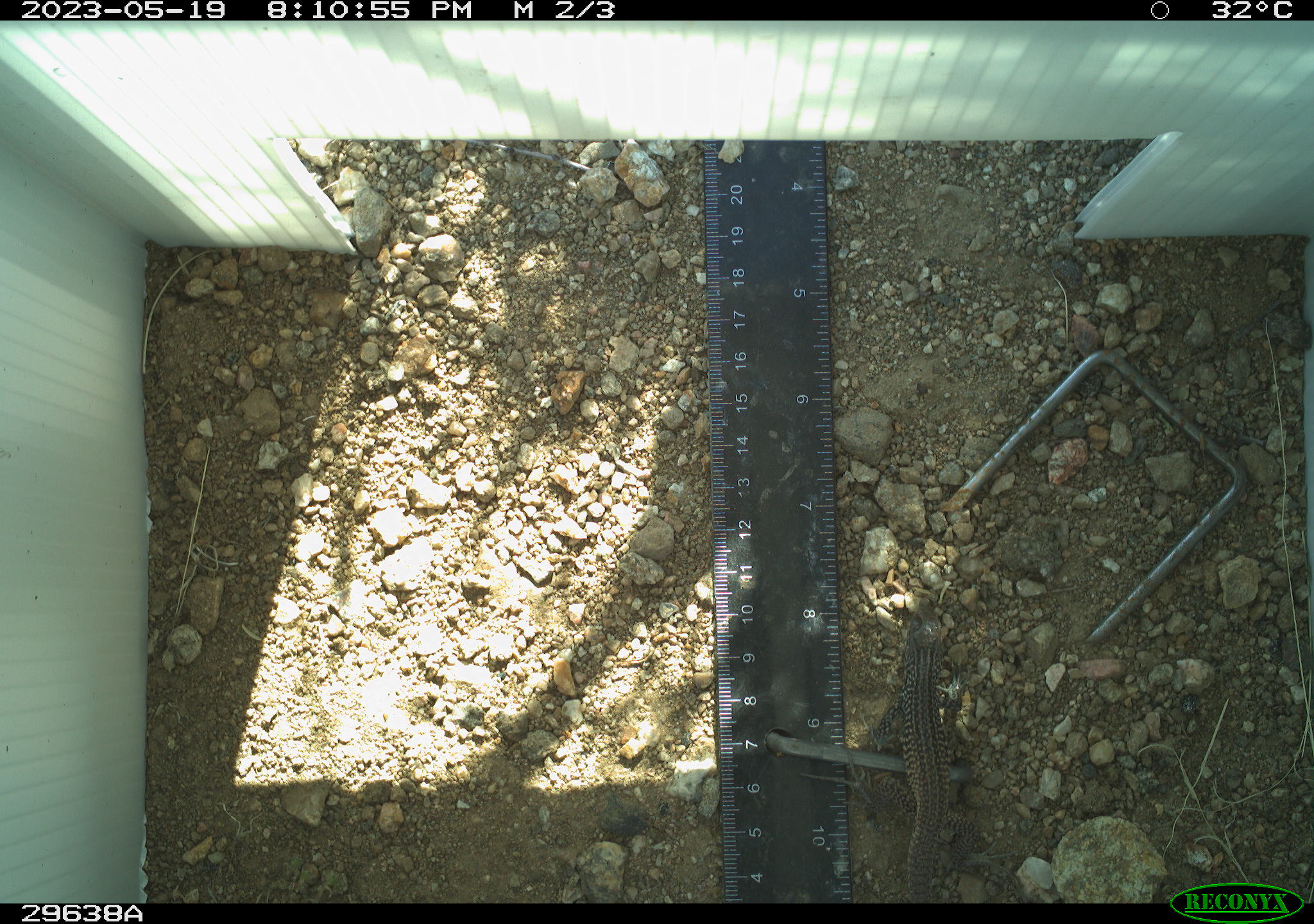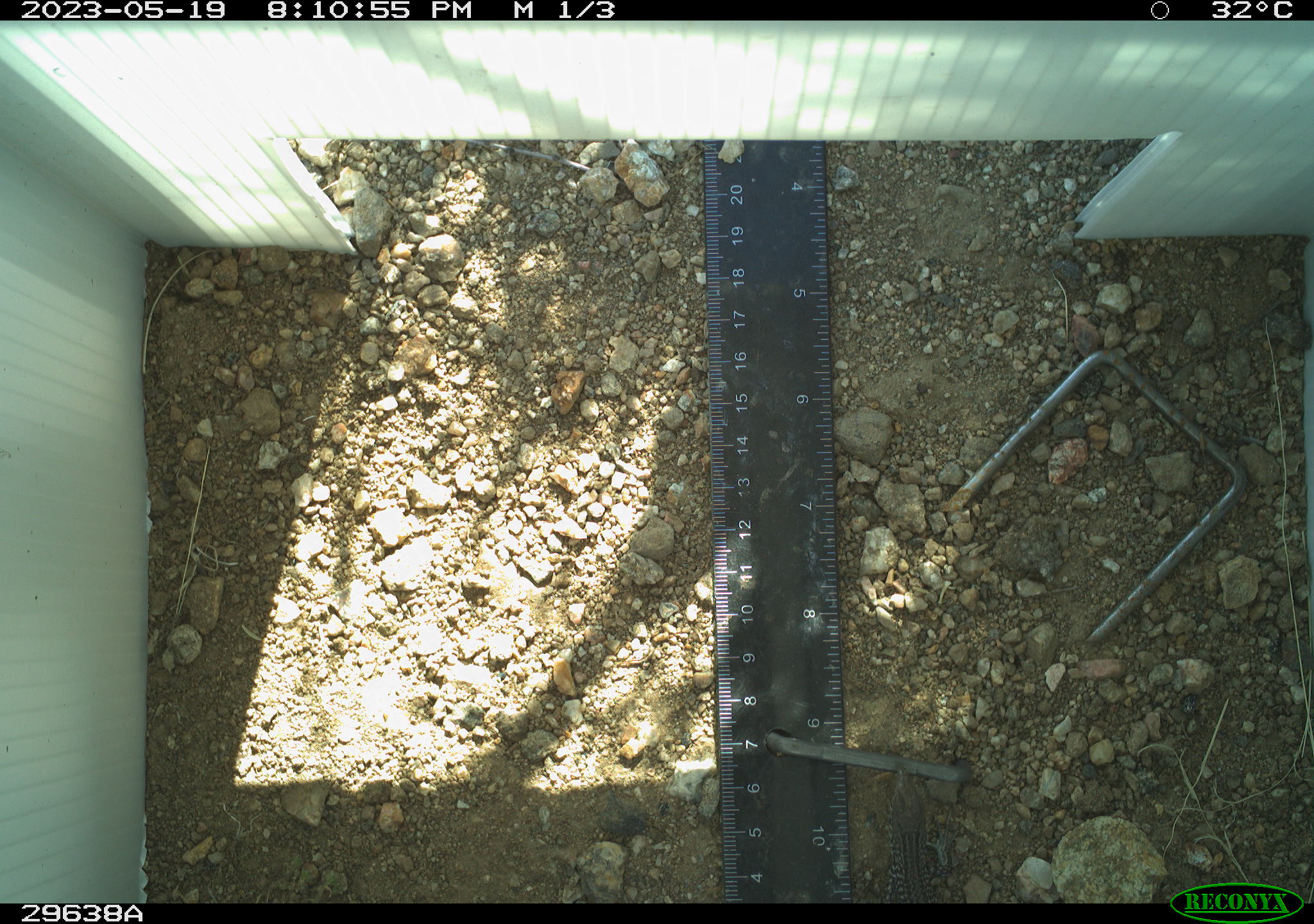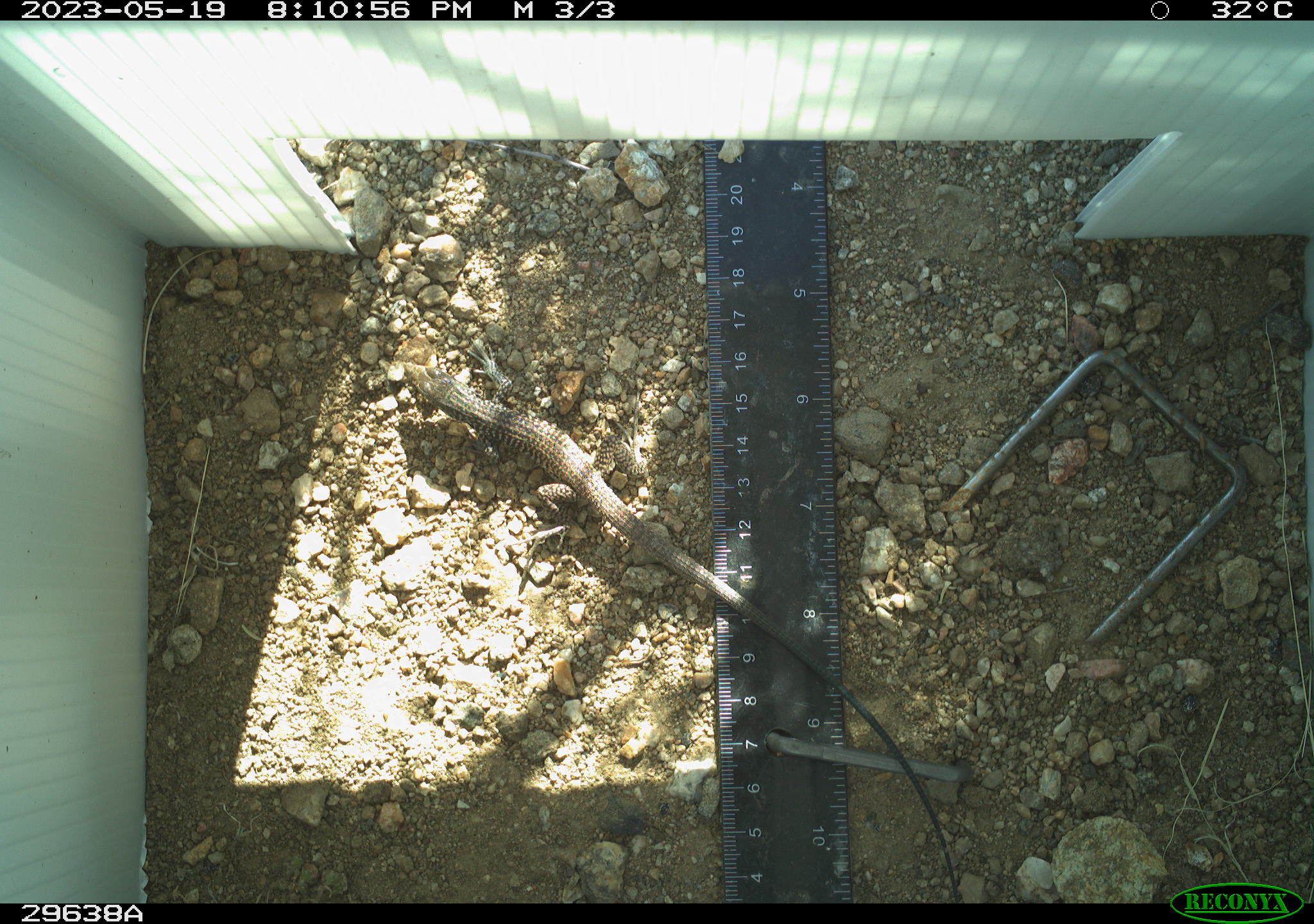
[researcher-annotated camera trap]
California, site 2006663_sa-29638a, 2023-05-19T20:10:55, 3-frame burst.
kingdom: Animalia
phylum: Chordata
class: Reptilia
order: Squamata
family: Teiidae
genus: Aspidoscelis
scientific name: Aspidoscelis tigris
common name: western whiptail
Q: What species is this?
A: Western whiptail (Aspidoscelis tigris).